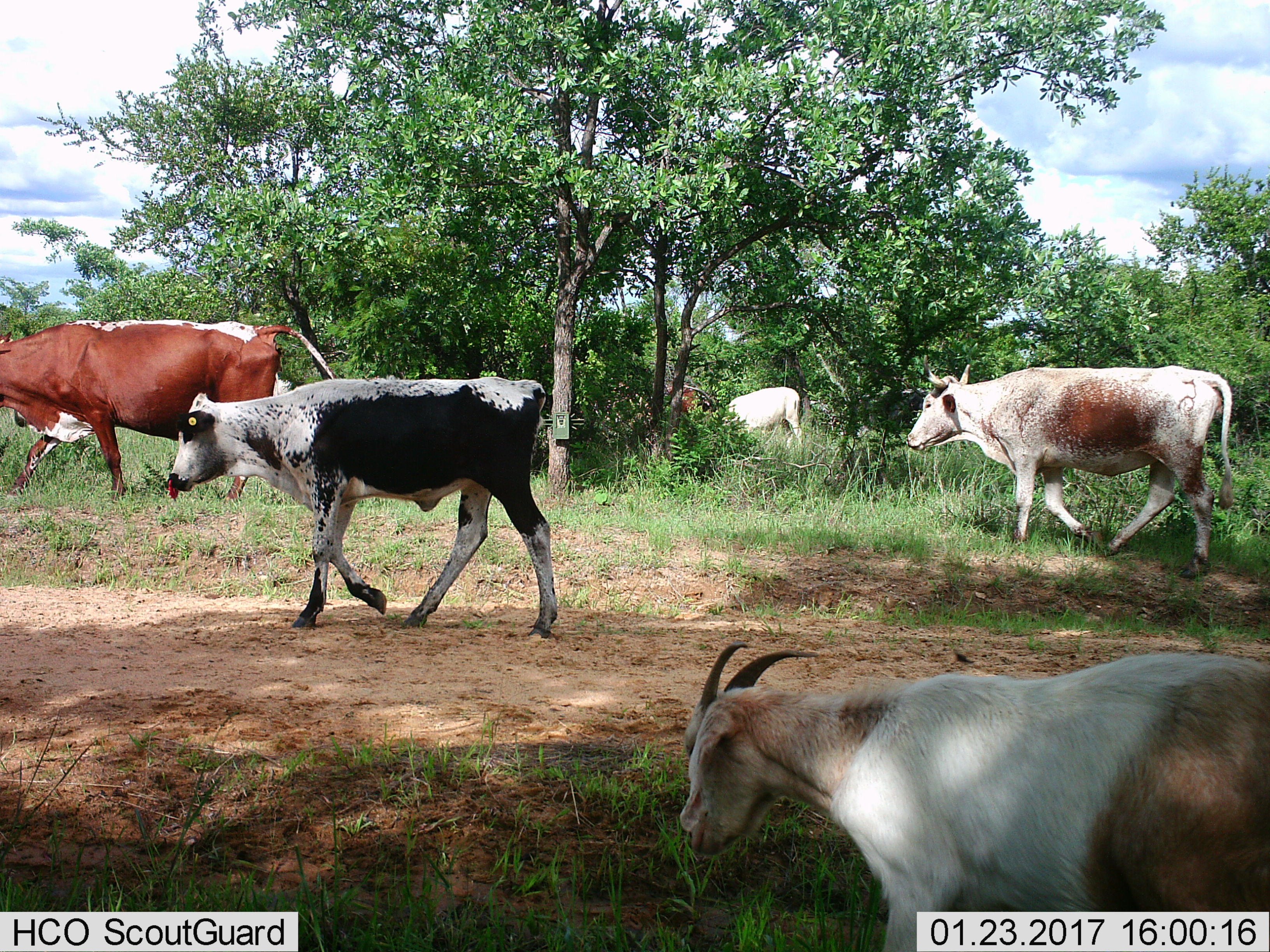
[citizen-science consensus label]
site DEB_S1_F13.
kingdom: Animalia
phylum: Chordata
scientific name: Vertebrata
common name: domestic animal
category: domesticanimal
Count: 6.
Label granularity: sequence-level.